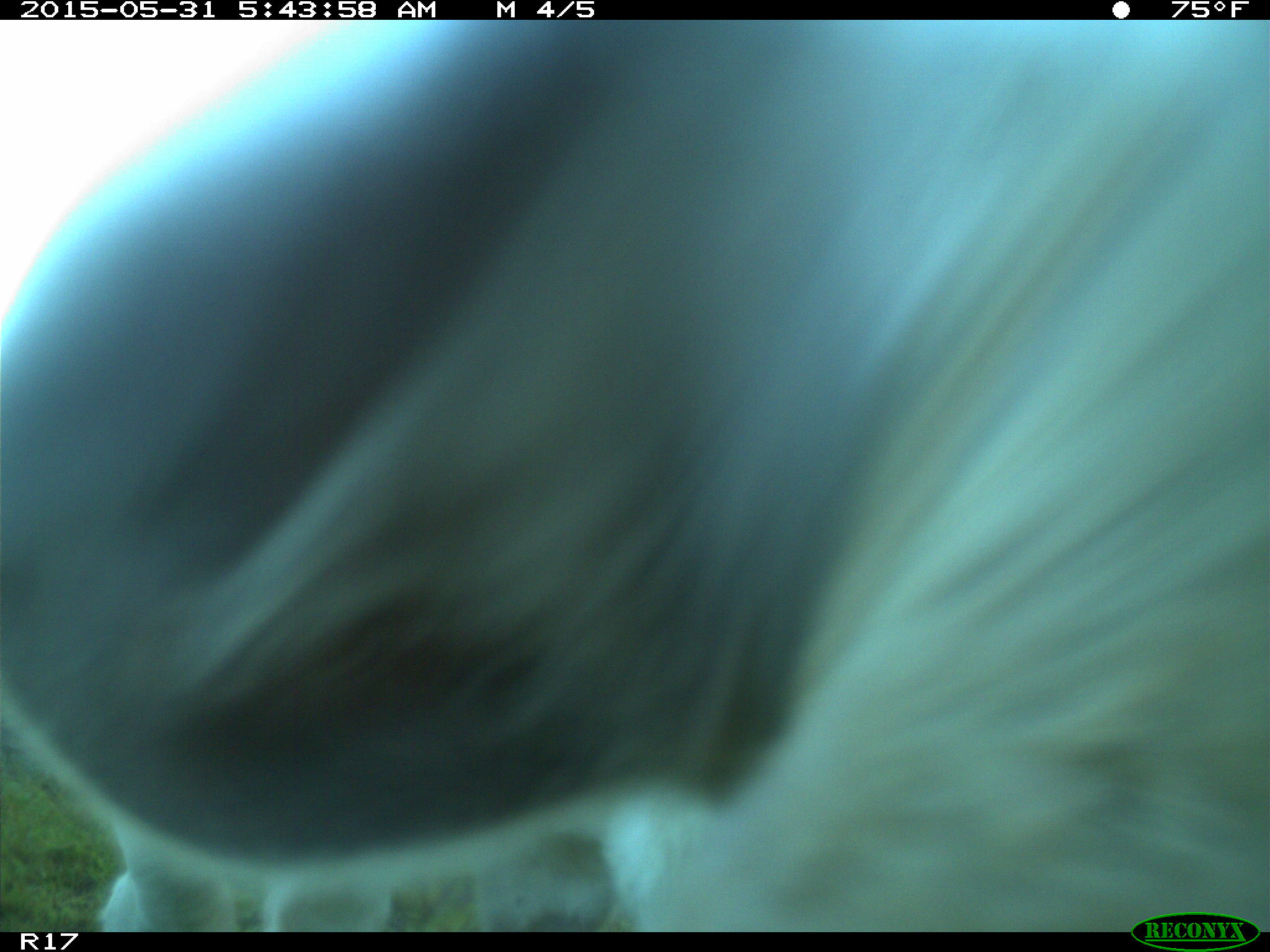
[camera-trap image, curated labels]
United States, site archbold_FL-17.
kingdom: Animalia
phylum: Chordata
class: Mammalia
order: Artiodactyla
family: Bovidae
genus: Bos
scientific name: Bos taurus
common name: domestic cow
Bos taurus (domestic cow).